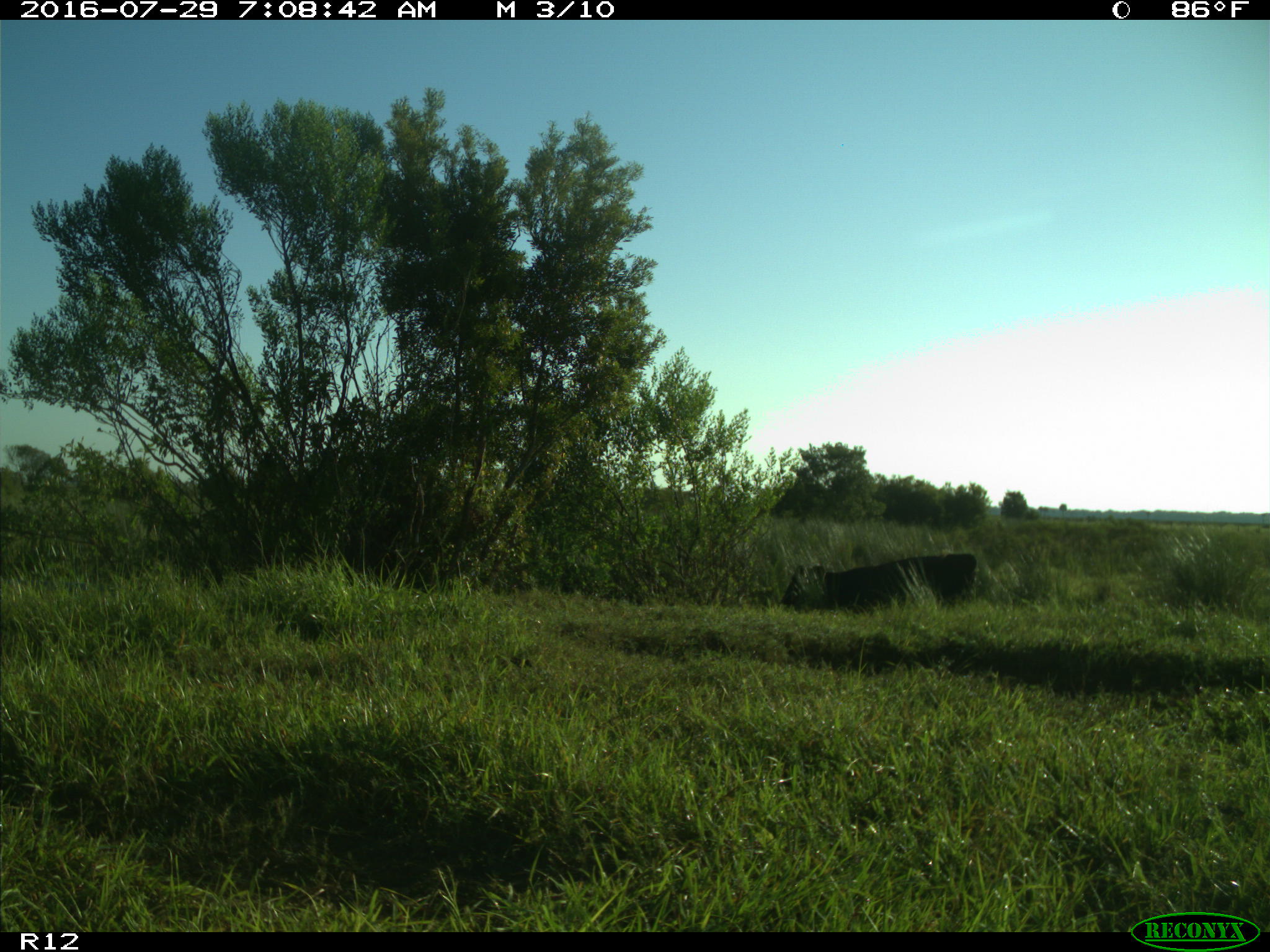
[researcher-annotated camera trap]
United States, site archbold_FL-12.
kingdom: Animalia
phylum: Chordata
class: Mammalia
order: Artiodactyla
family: Bovidae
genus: Bos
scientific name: Bos taurus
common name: domestic cow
Bos taurus (domestic cow).